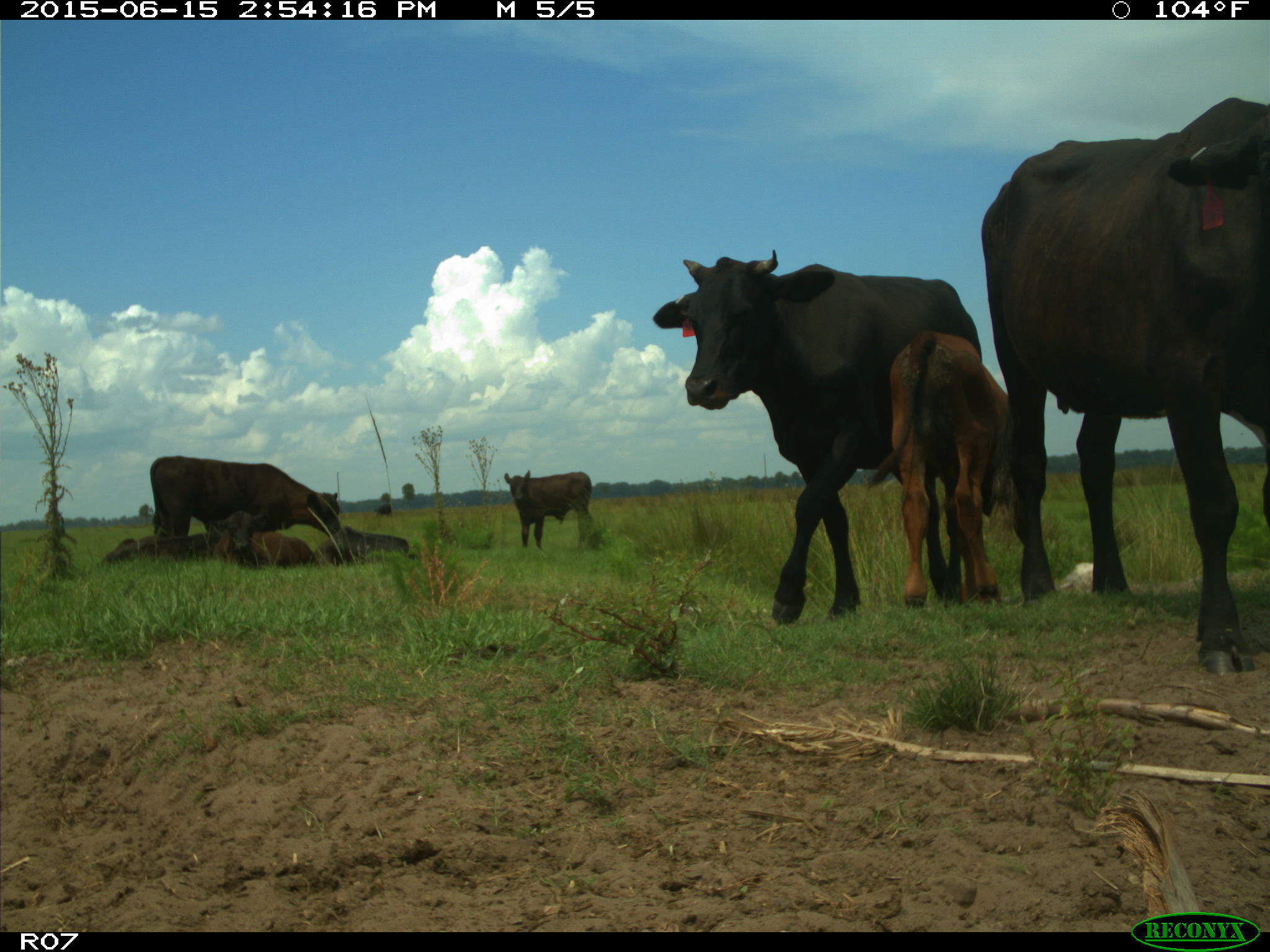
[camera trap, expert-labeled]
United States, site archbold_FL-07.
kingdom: Animalia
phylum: Chordata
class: Mammalia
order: Artiodactyla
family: Bovidae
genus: Bos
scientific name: Bos taurus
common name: domestic cow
Bos taurus (domestic cow).